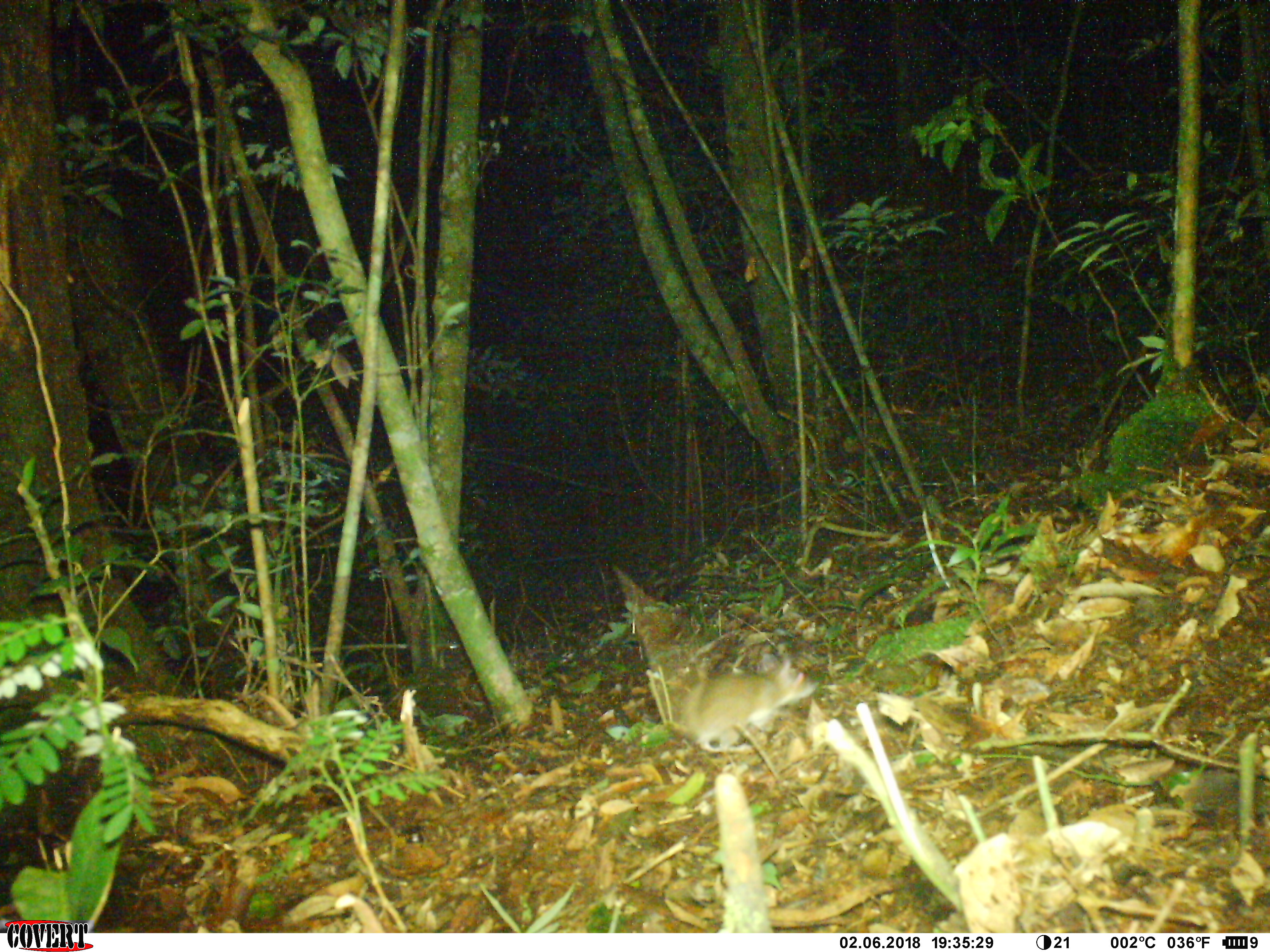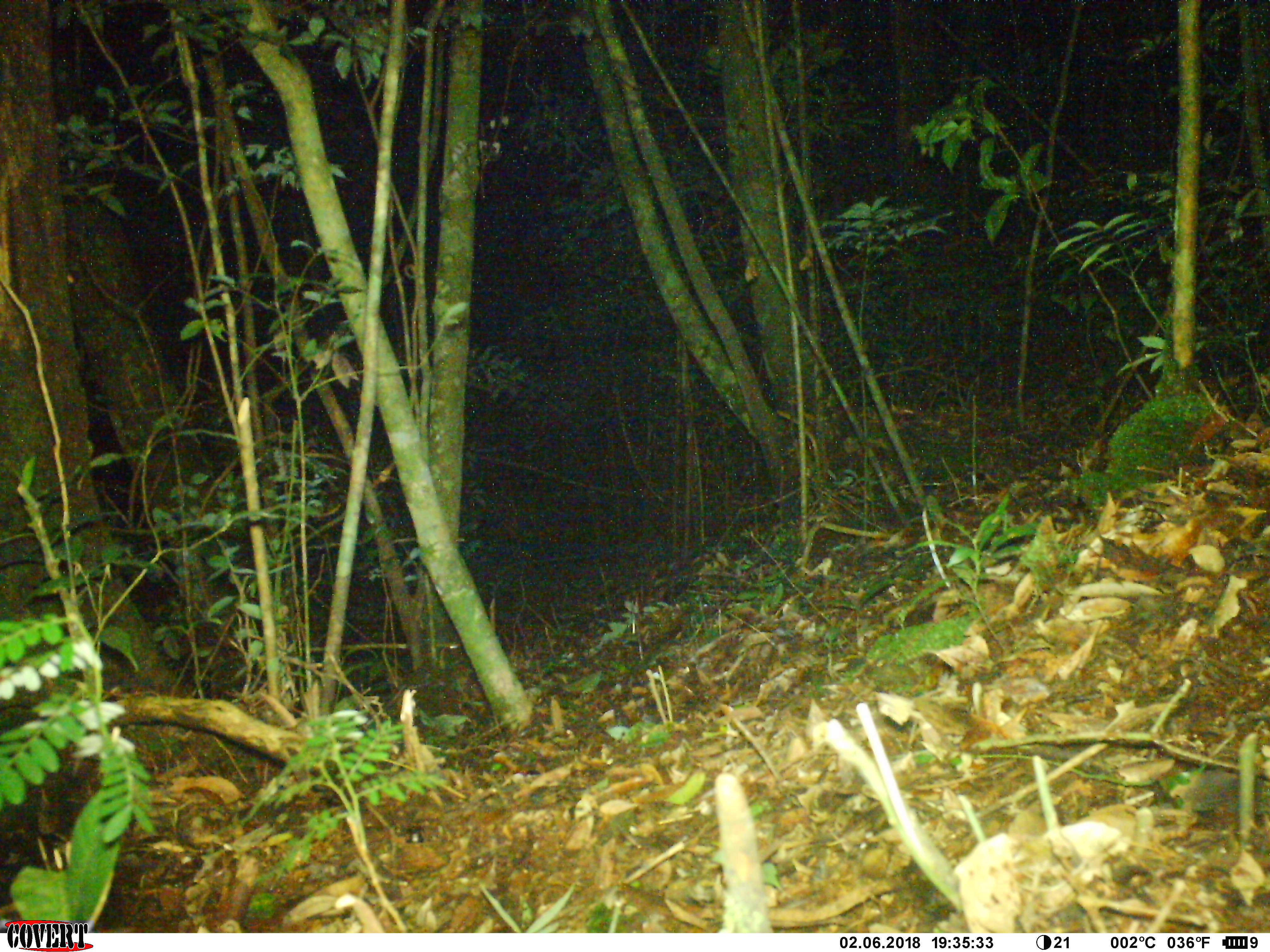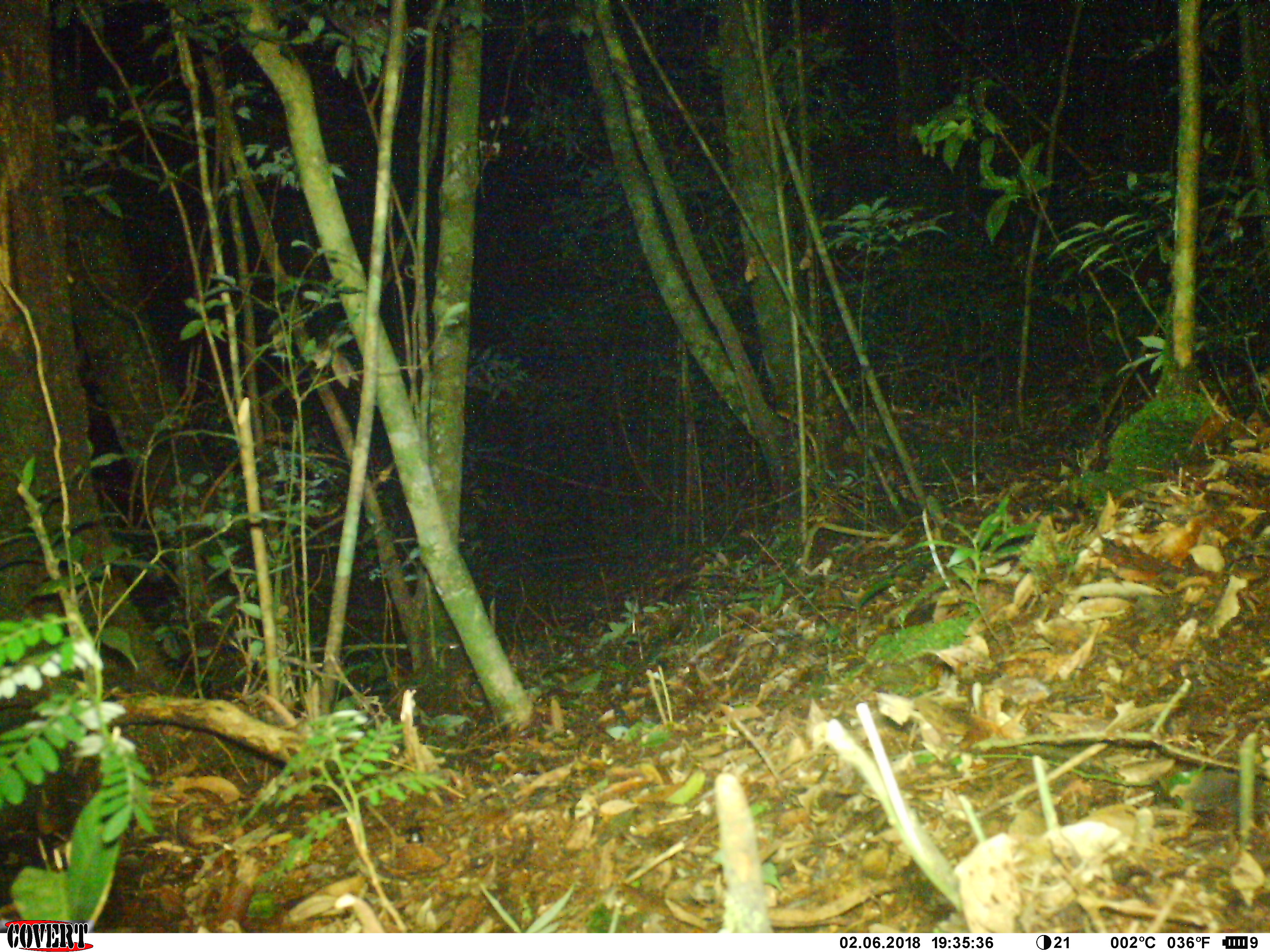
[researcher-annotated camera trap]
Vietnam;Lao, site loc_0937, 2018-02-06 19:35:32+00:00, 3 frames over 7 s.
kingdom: Animalia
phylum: Chordata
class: Mammalia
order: Rodentia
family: Muridae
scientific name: Muridae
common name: old-world mice and rats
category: unidentified murid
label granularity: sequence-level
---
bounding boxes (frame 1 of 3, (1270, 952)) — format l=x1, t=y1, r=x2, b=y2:
unidentified murid: l=669, t=650, r=816, b=755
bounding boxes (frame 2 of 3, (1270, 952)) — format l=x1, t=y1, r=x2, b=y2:
unidentified murid: l=1183, t=769, r=1268, b=816